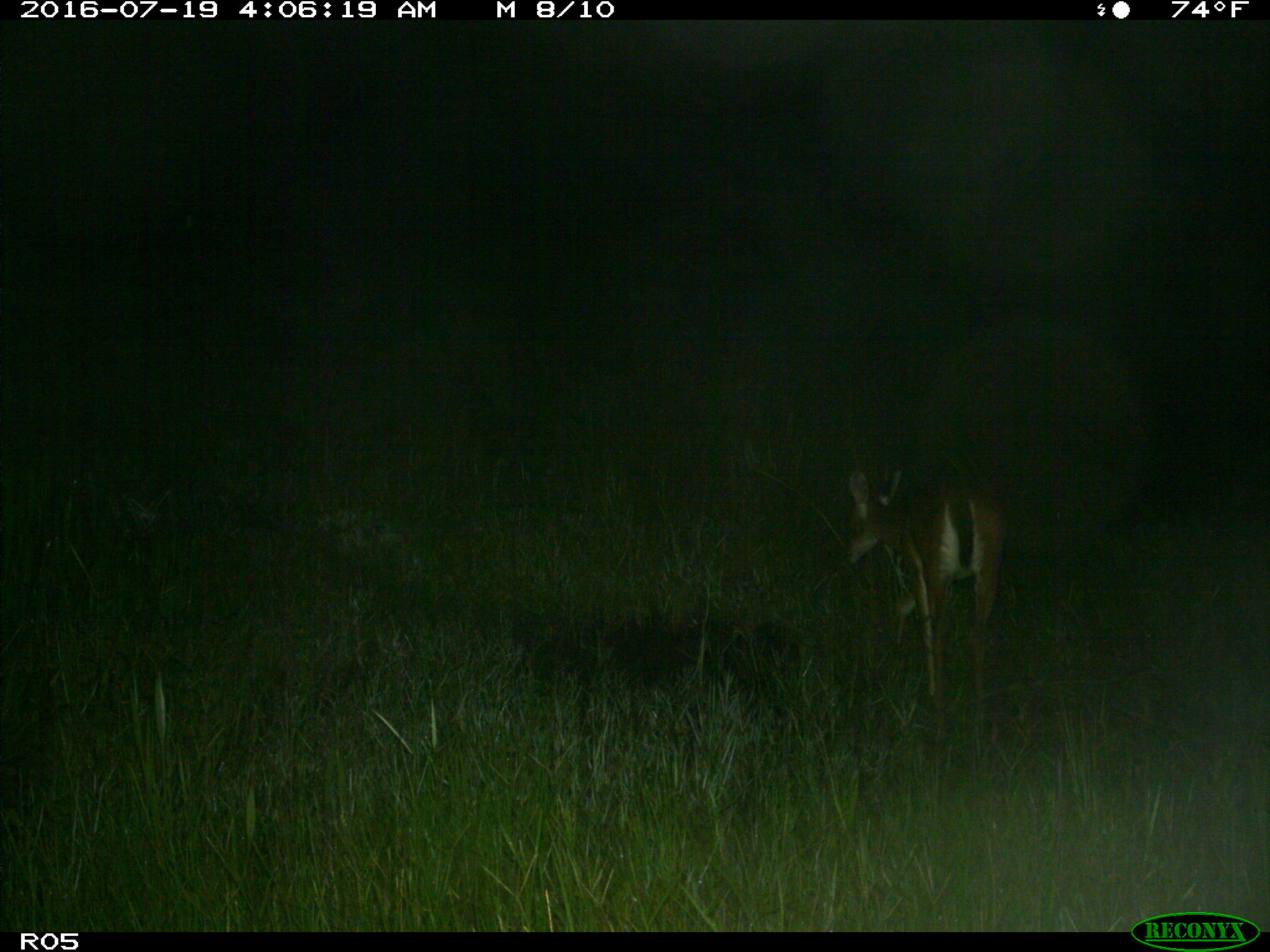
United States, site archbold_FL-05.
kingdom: Animalia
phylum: Chordata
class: Mammalia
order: Artiodactyla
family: Cervidae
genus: Odocoileus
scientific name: Odocoileus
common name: deer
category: unidentified deer